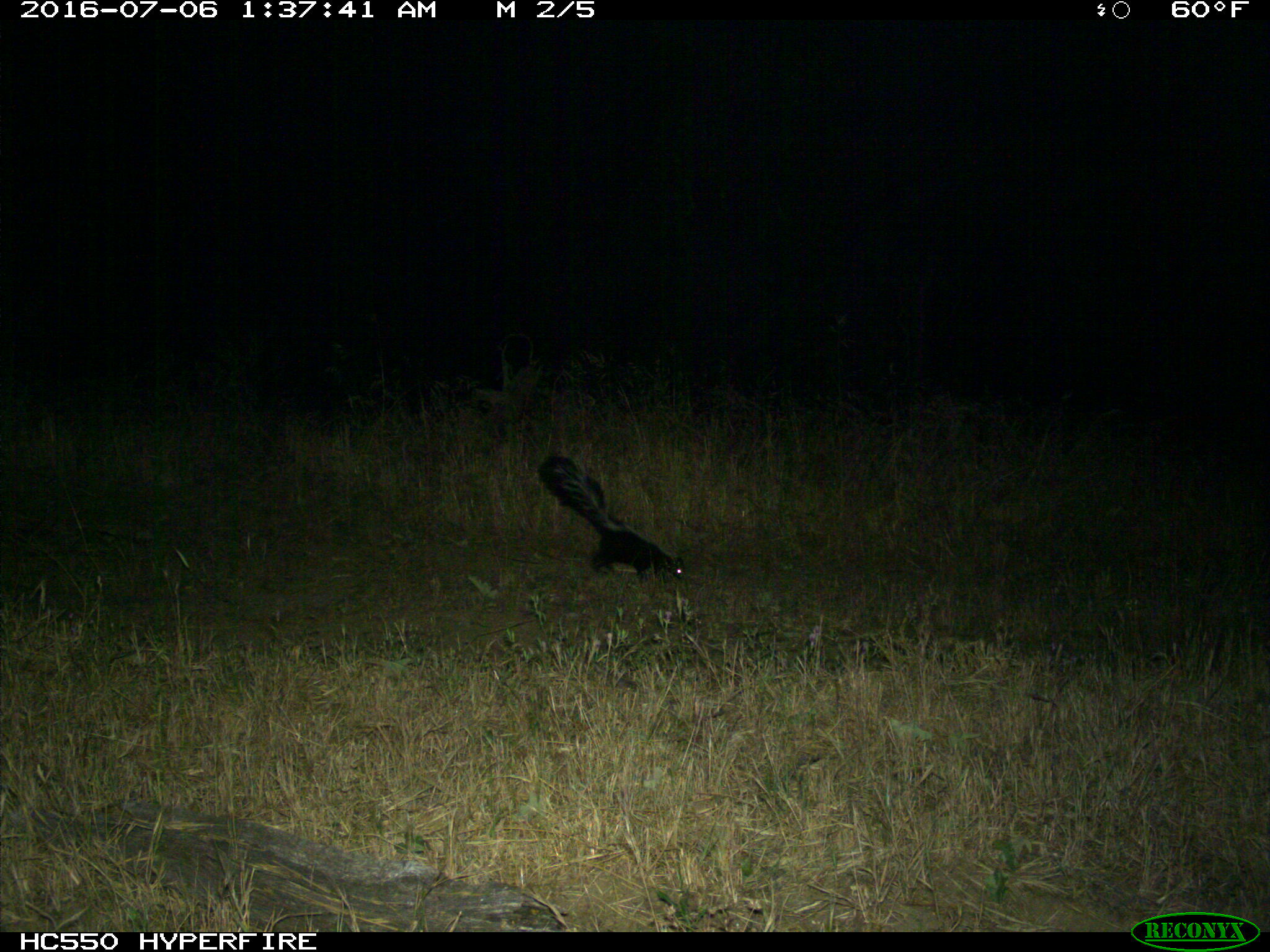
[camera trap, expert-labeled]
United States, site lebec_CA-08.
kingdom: Animalia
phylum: Chordata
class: Mammalia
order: Carnivora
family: Mephitidae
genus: Mephitis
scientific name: Mephitis mephitis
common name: striped skunk